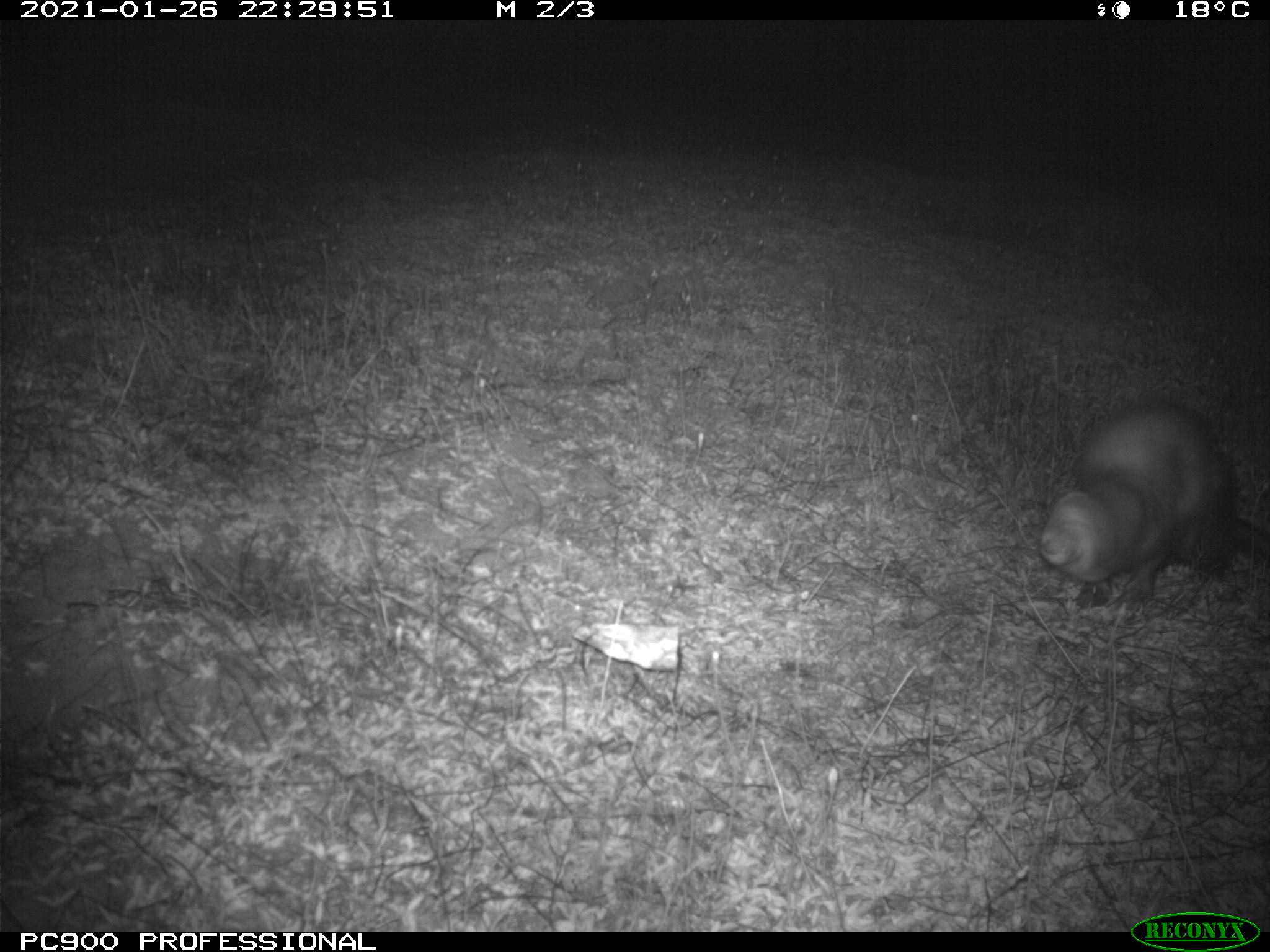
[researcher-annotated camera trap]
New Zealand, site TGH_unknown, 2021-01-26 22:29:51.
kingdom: Animalia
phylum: Chordata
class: Mammalia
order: Carnivora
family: Mustelidae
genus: Mustela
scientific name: Mustela furo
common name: ferret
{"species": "ferret (Mustela furo)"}